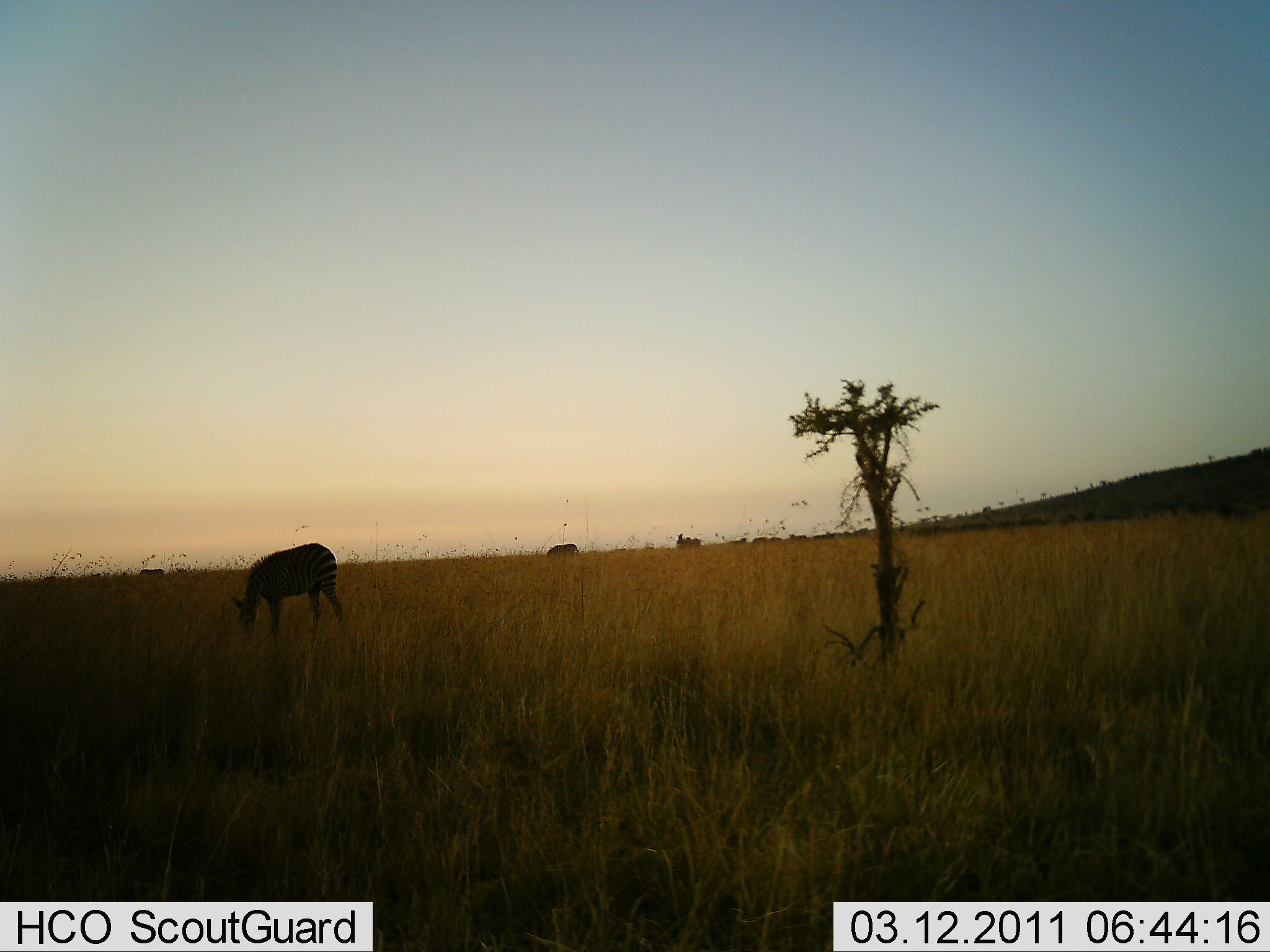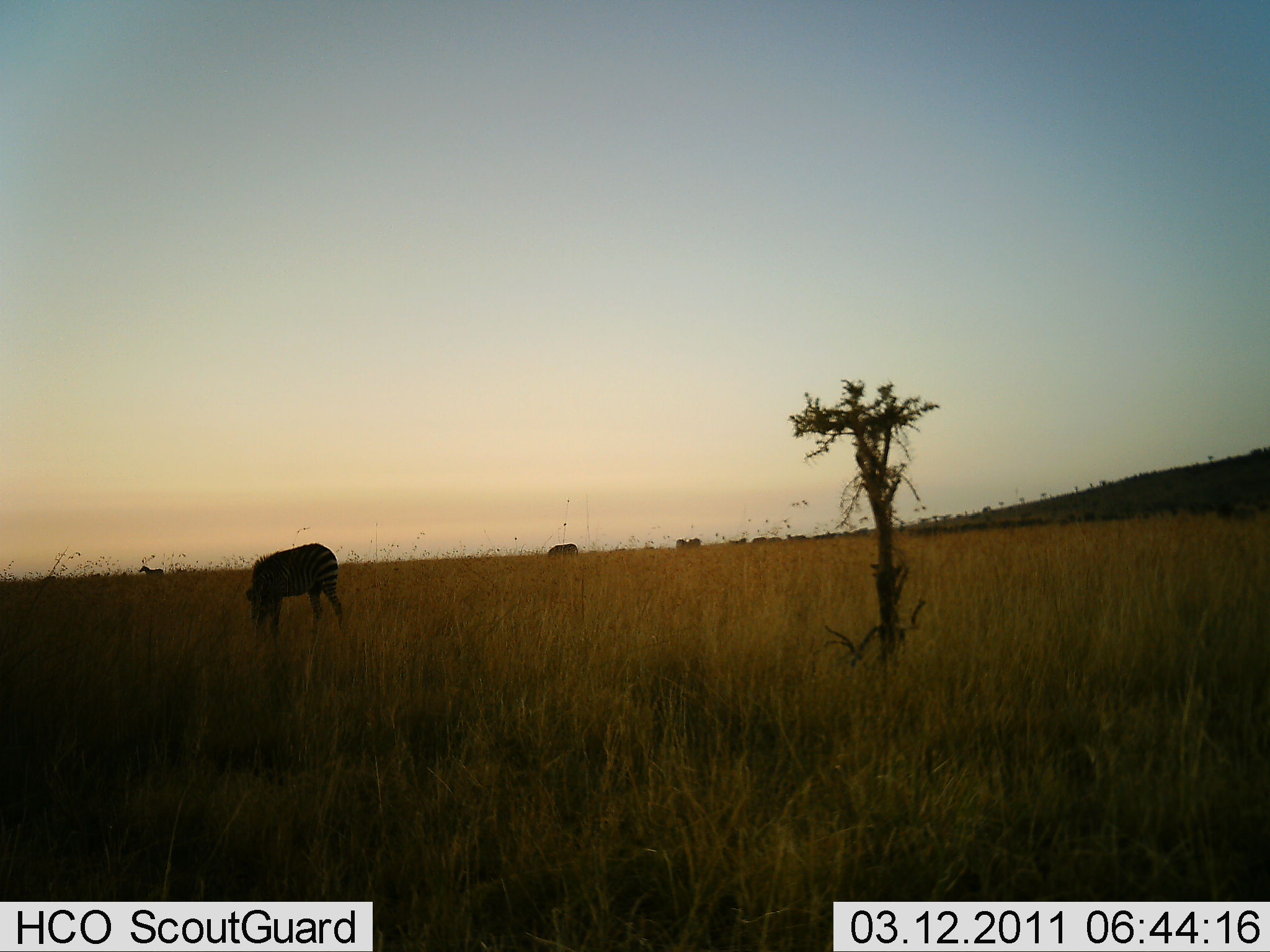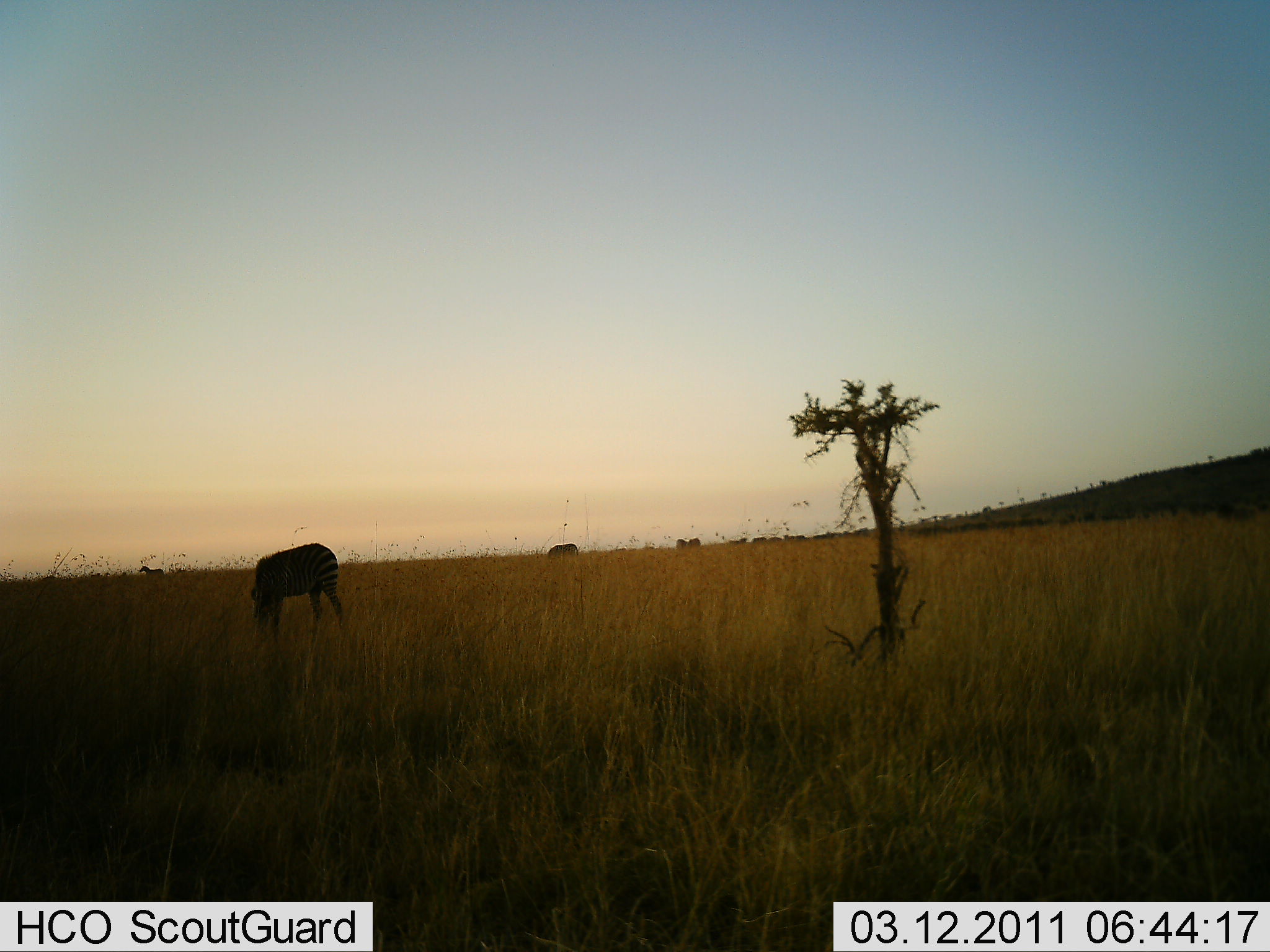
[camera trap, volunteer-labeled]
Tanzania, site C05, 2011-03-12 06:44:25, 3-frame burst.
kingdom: Animalia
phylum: Chordata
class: Mammalia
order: Perissodactyla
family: Equidae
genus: Equus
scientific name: Equus quagga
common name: plains zebra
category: zebra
Zebra (plains zebra) (Equus quagga), count 3. Behavior (volunteer vote fractions): standing 36%, resting 0%, moving 0%, interacting 0%. Young present (vote fraction): 0%. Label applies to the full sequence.